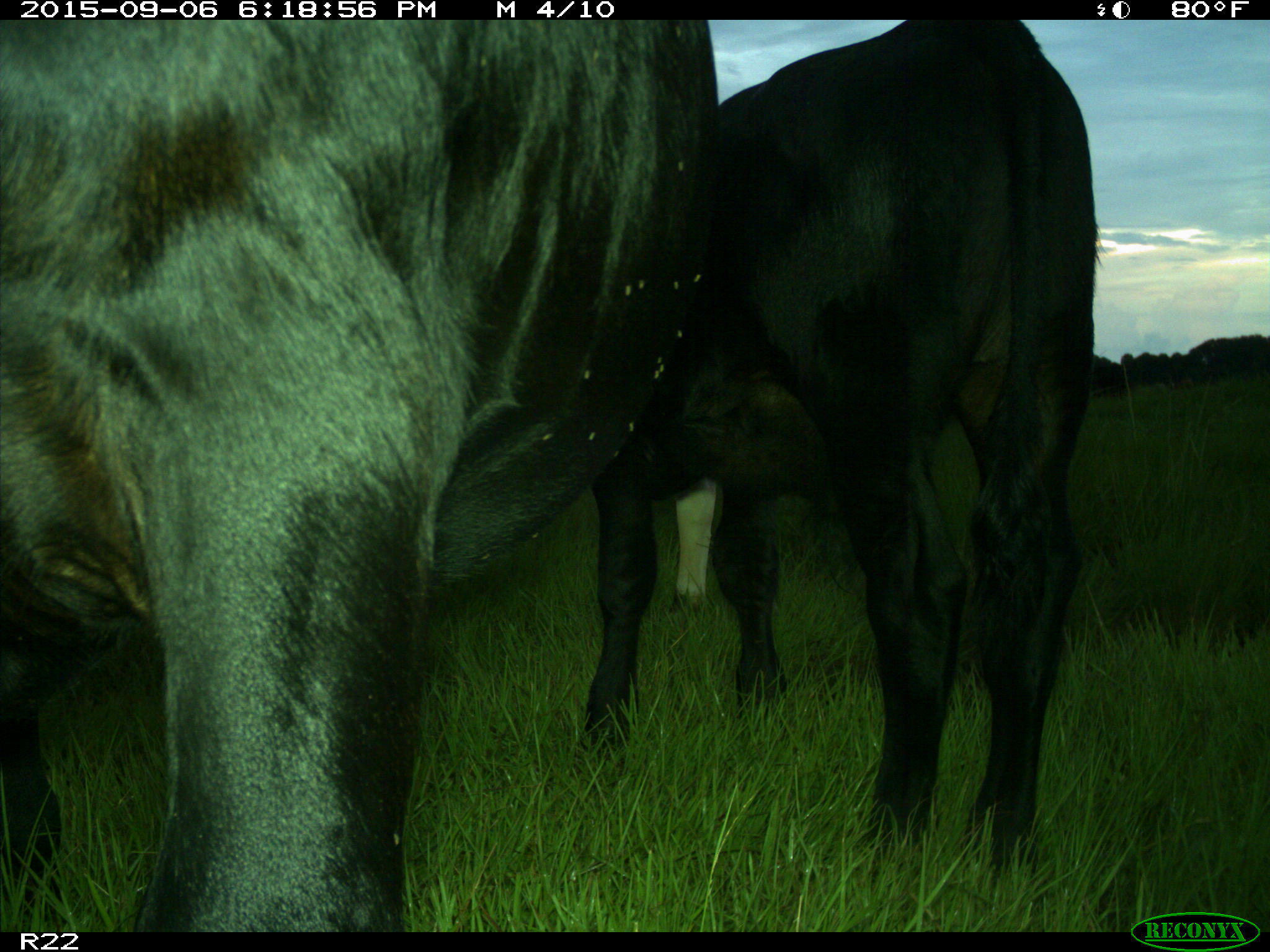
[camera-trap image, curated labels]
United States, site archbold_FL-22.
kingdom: Animalia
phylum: Chordata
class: Mammalia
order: Artiodactyla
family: Bovidae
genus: Bos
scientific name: Bos taurus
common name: domestic cow